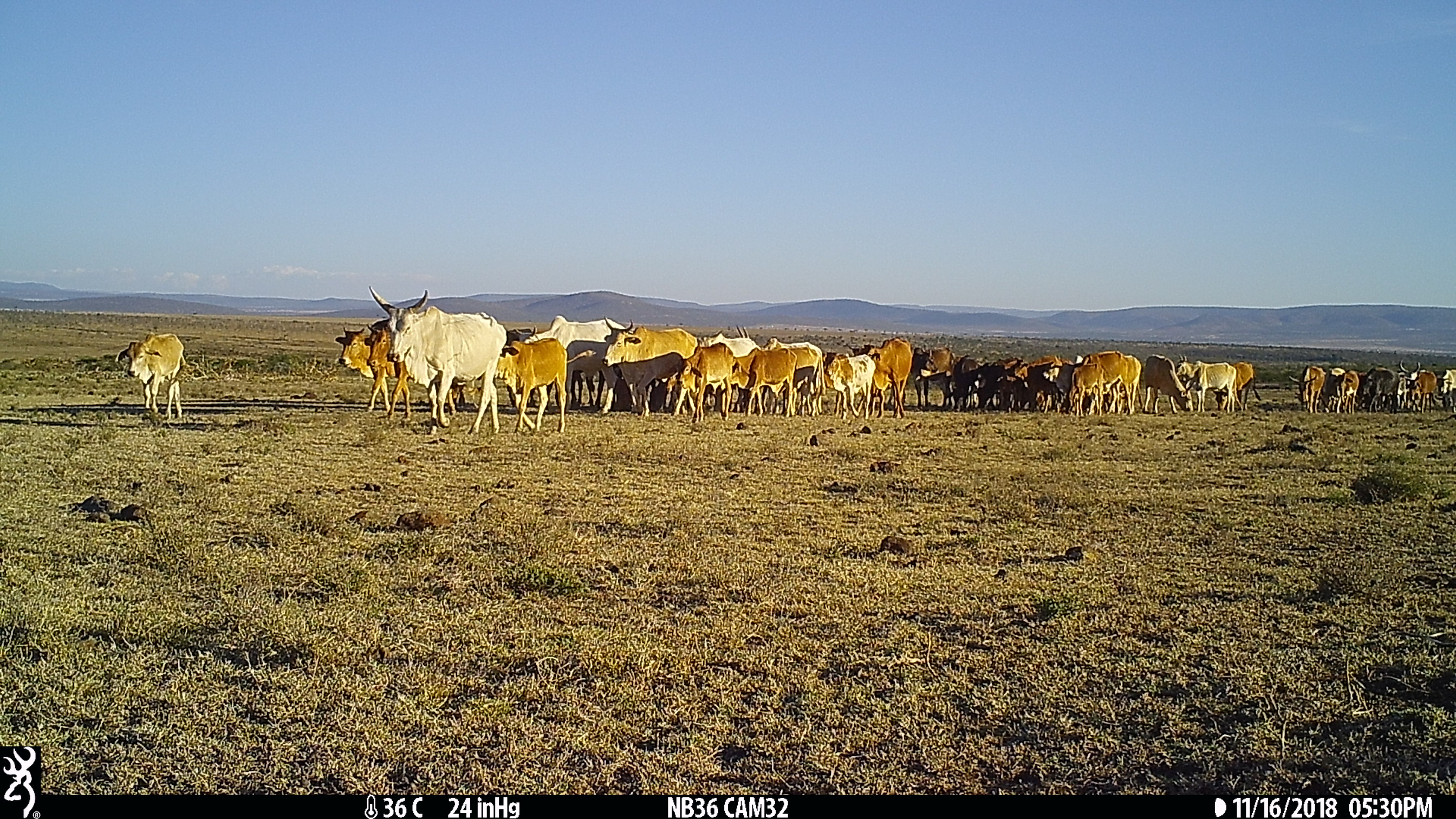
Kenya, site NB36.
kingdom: Animalia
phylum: Chordata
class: Mammalia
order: Artiodactyla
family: Bovidae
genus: Bos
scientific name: Bos taurus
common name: cattle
Cattle (Bos taurus).